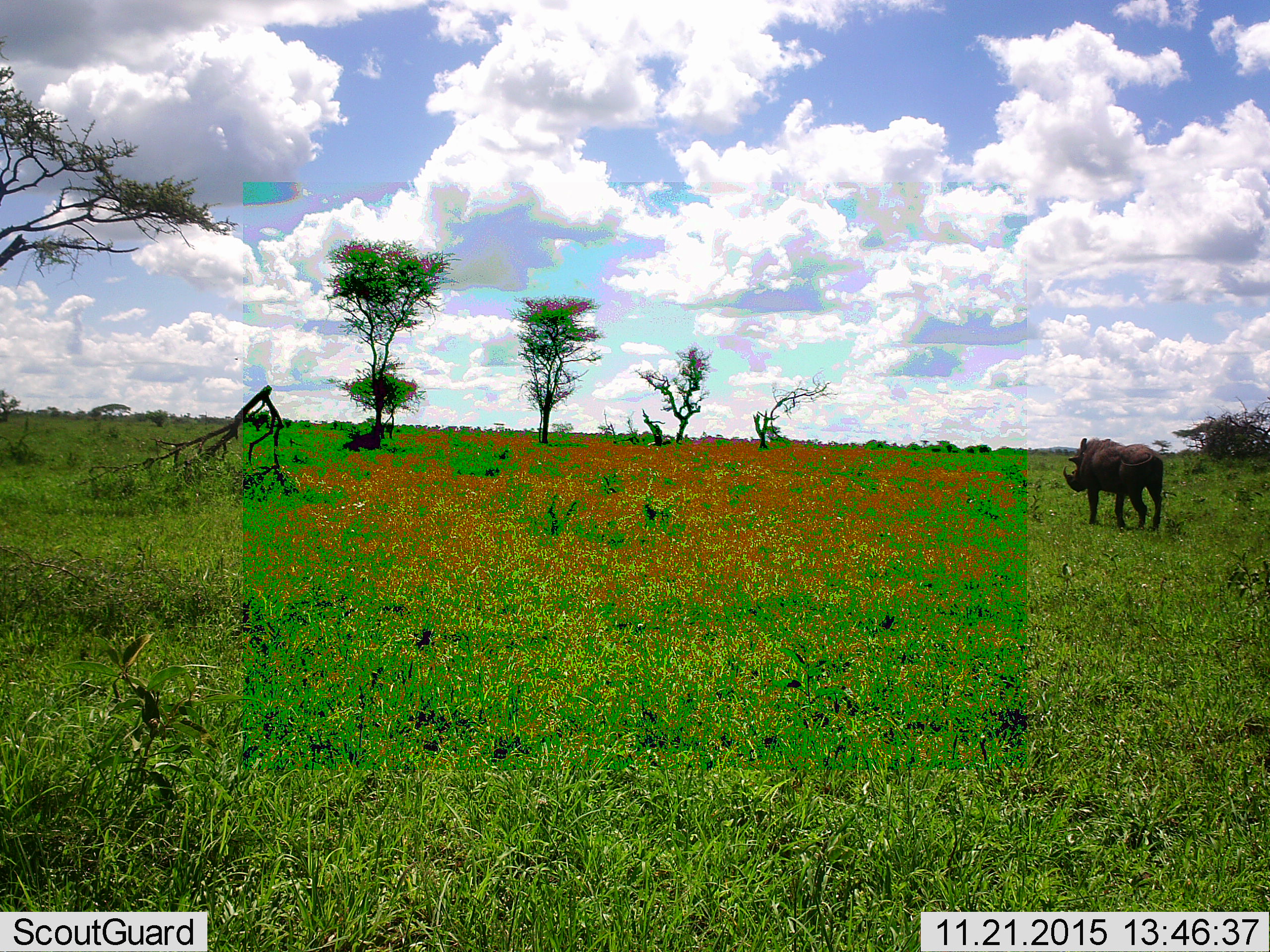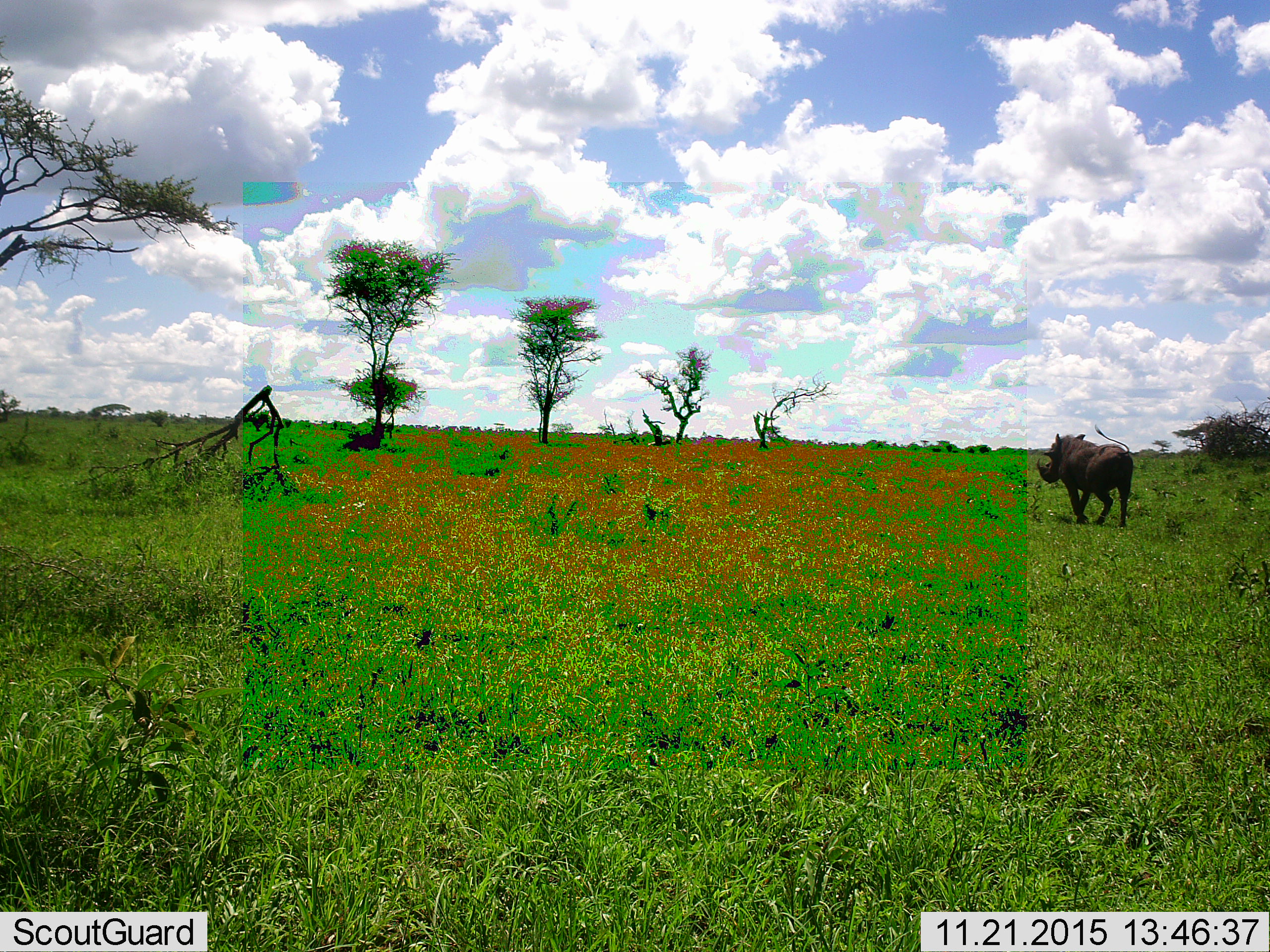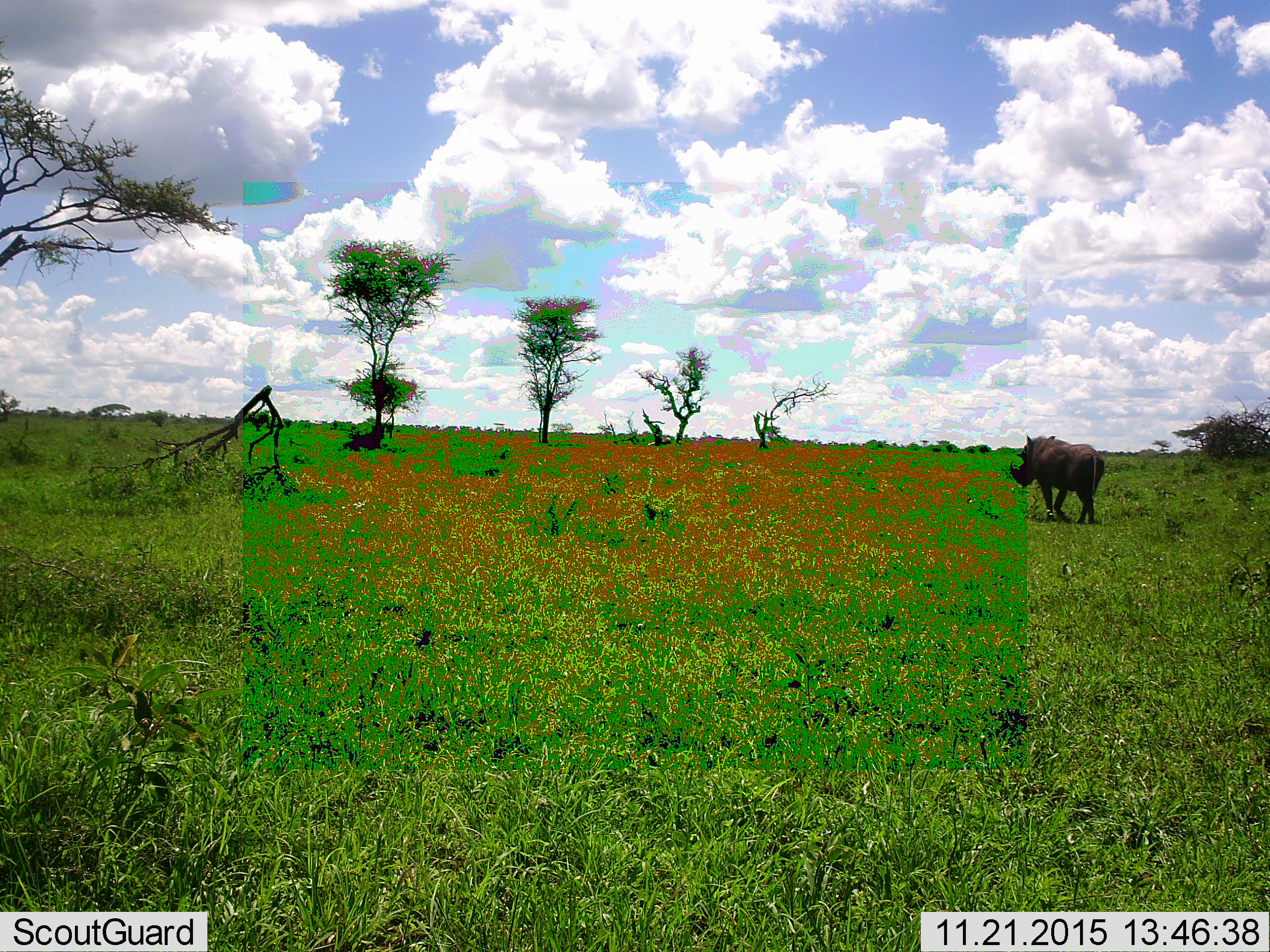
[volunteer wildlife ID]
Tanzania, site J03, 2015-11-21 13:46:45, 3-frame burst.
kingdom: Animalia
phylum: Chordata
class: Mammalia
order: Perissodactyla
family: Rhinocerotidae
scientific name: Rhinocerotidae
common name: rhinoceros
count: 1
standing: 25%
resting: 0%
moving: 75%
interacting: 0%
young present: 0%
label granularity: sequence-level